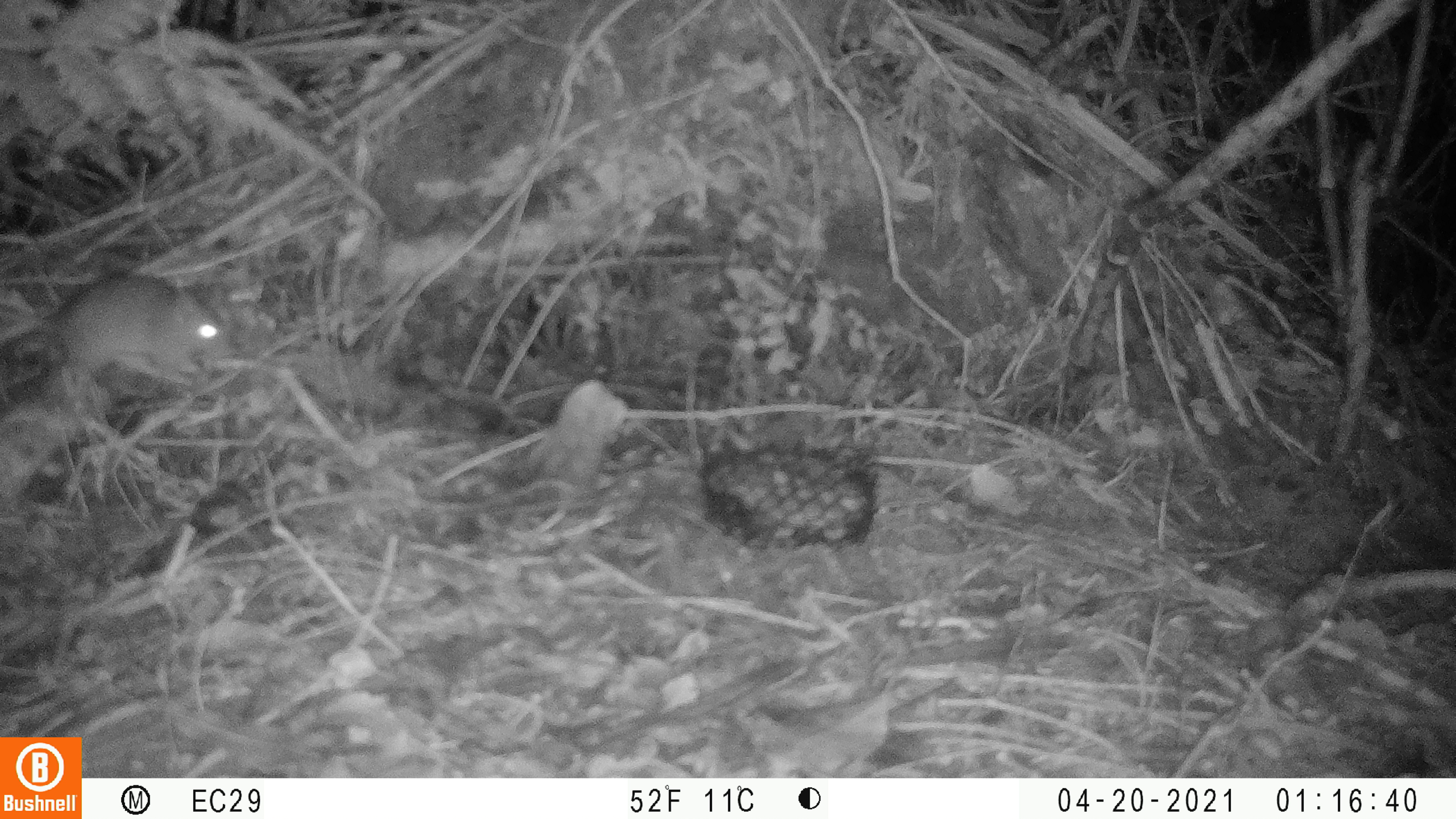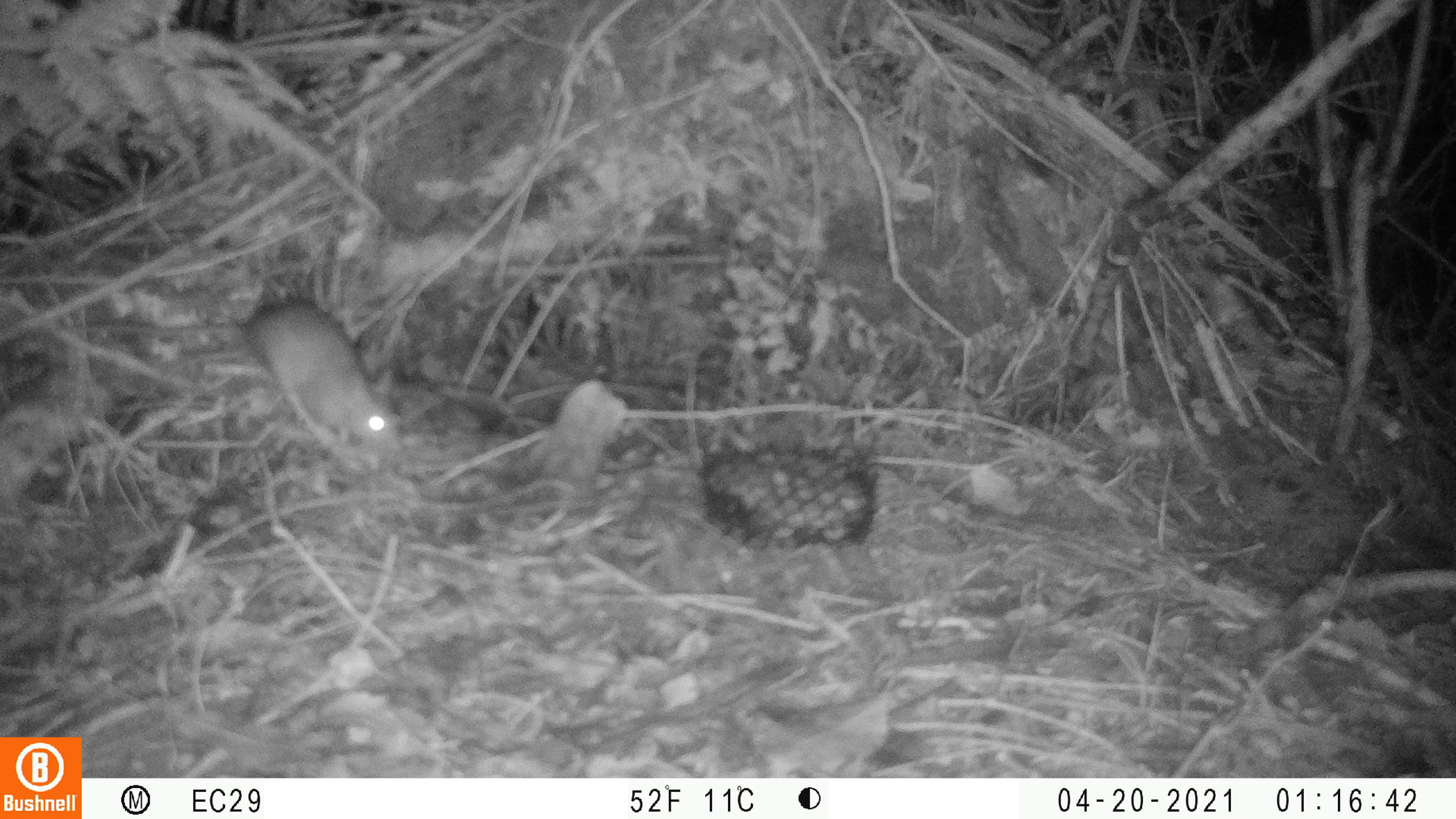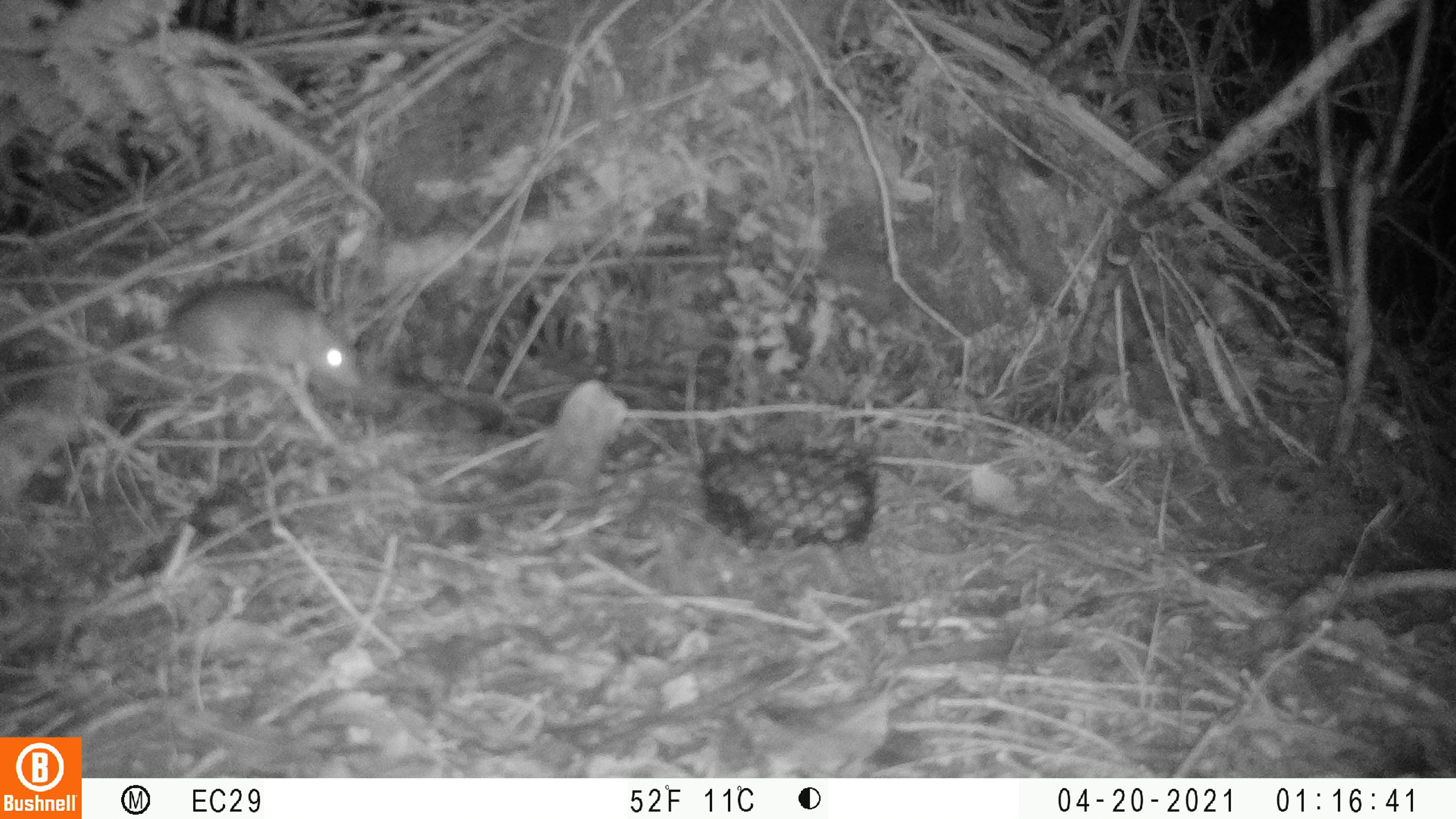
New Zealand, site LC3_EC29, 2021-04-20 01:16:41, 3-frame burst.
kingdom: Animalia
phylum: Chordata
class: Mammalia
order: Rodentia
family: Muridae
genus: Rattus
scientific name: Rattus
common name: rat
Rat (Rattus).